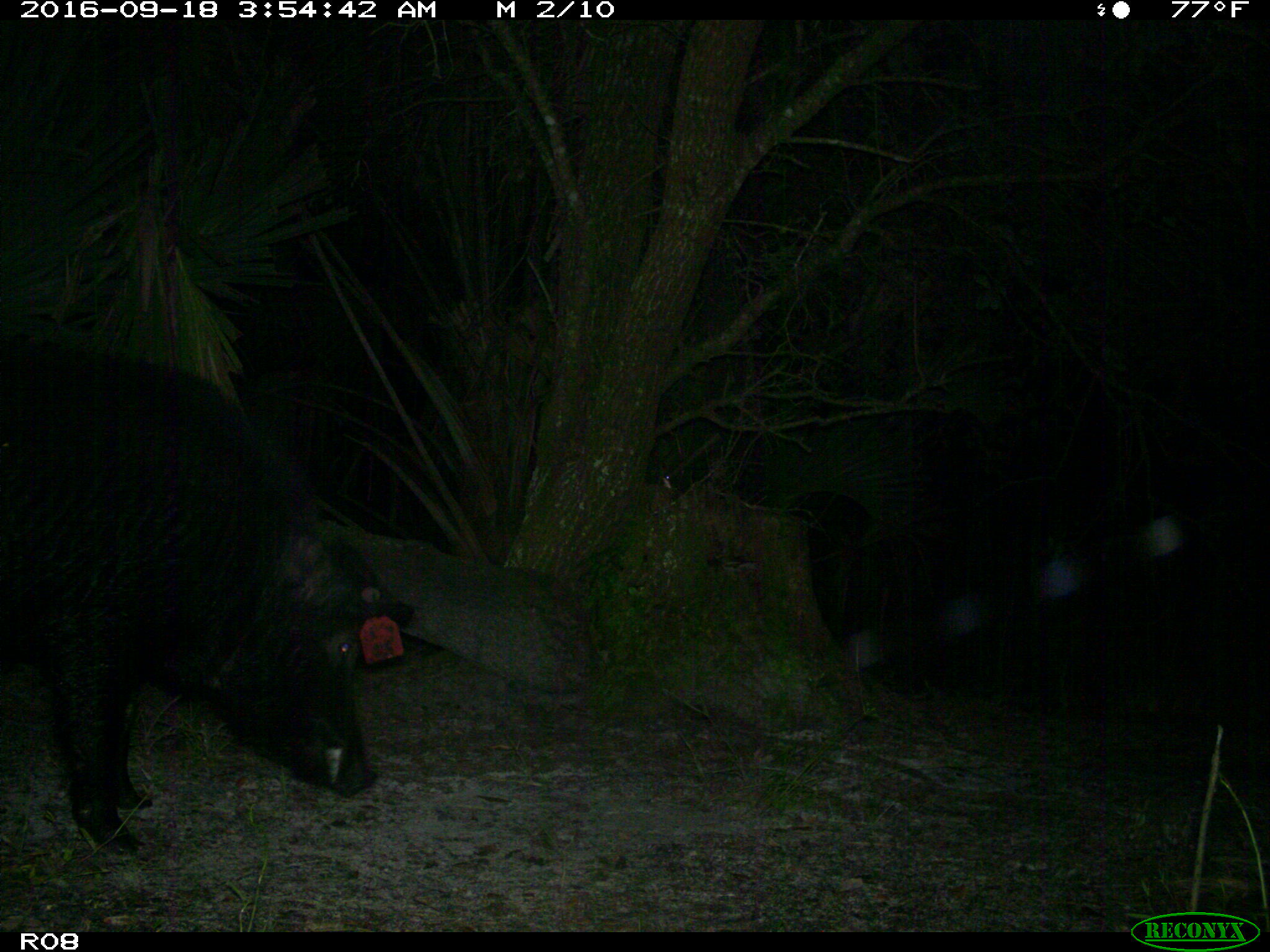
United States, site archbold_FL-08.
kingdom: Animalia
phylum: Chordata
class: Mammalia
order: Artiodactyla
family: Suidae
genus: Sus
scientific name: Sus scrofa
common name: wild boar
Sus scrofa (wild boar).